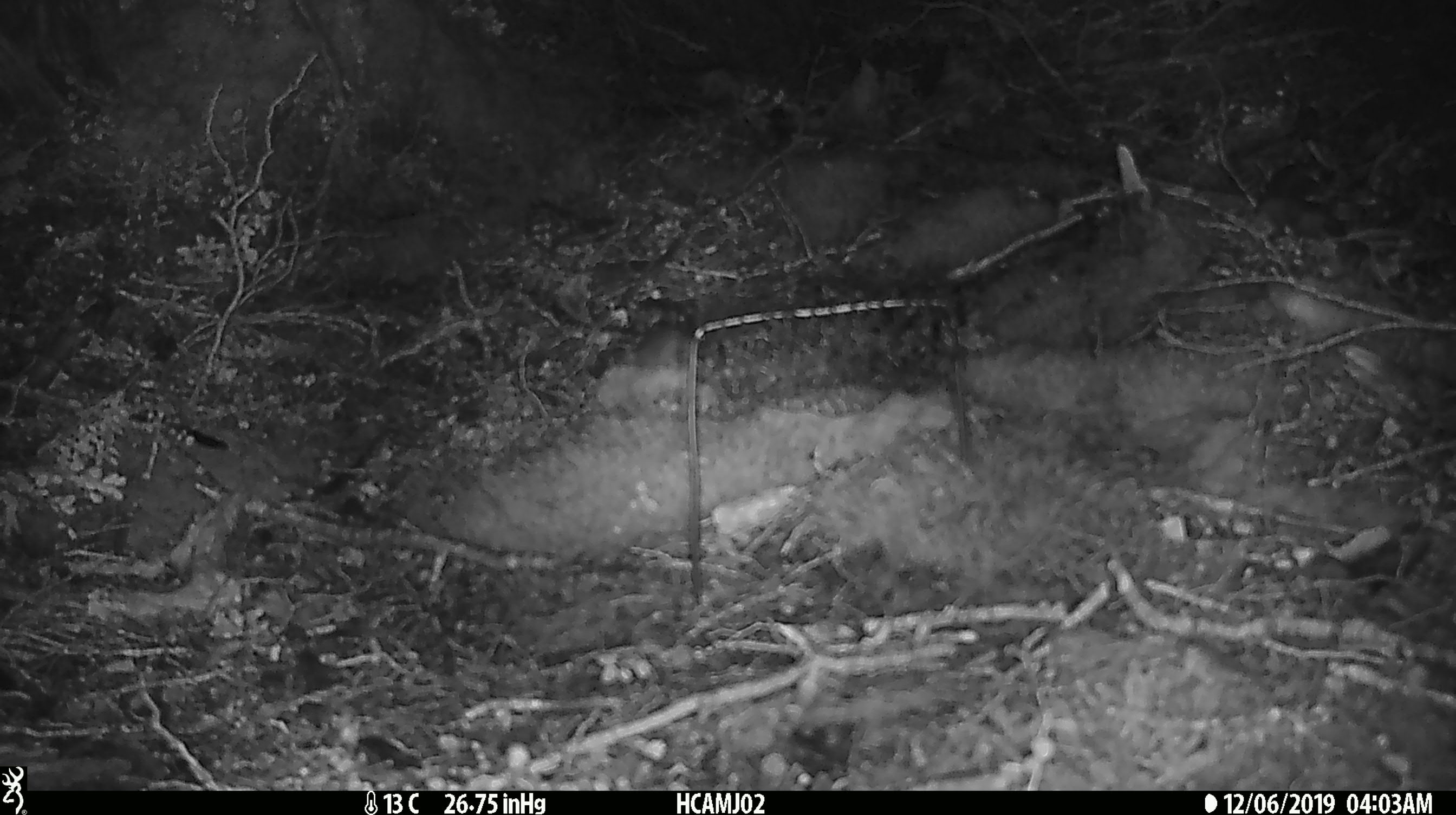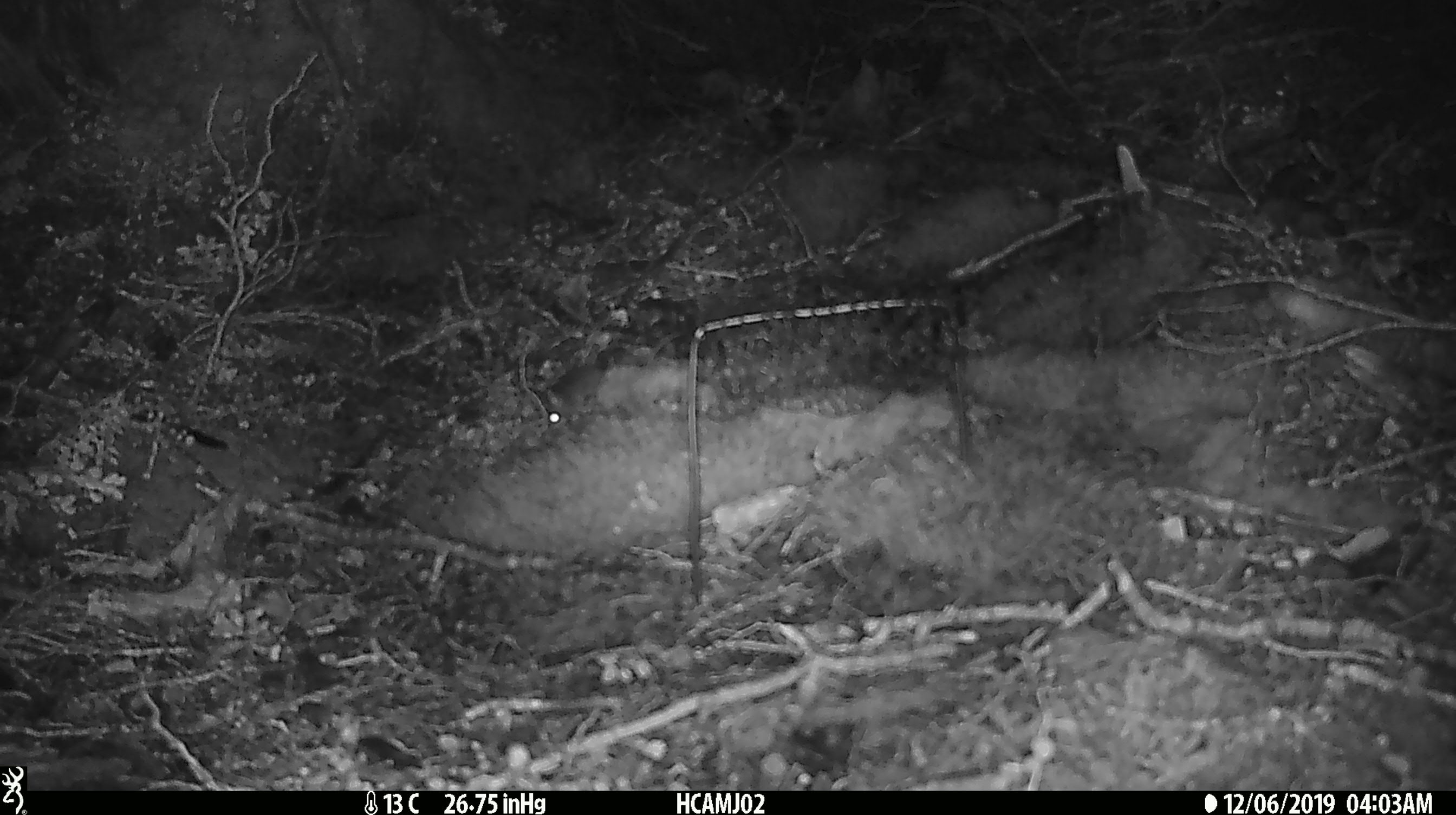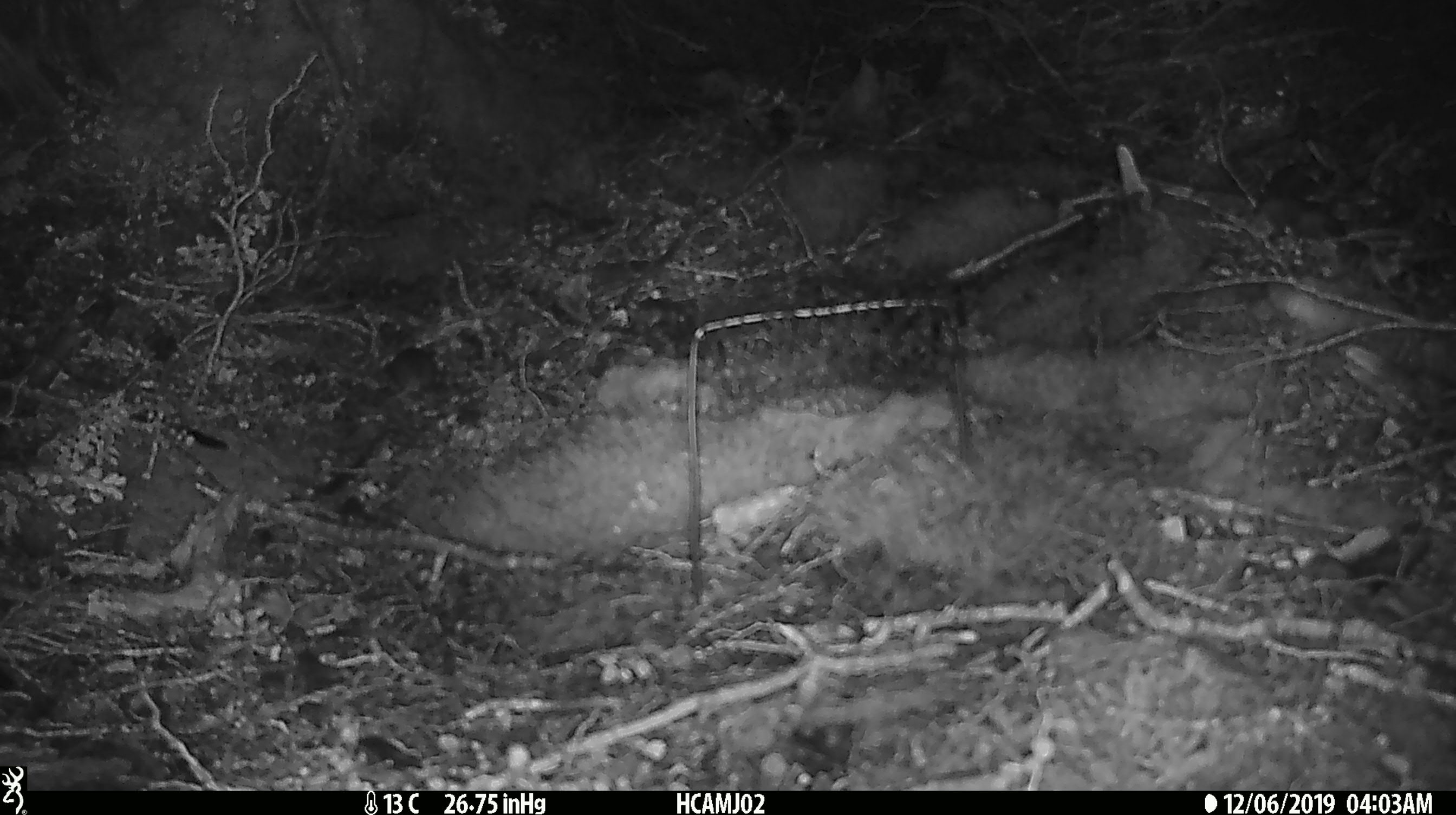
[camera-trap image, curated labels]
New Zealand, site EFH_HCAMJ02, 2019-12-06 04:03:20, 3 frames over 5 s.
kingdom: Animalia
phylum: Chordata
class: Mammalia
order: Rodentia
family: Muridae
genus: Mus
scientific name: Mus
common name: mouse